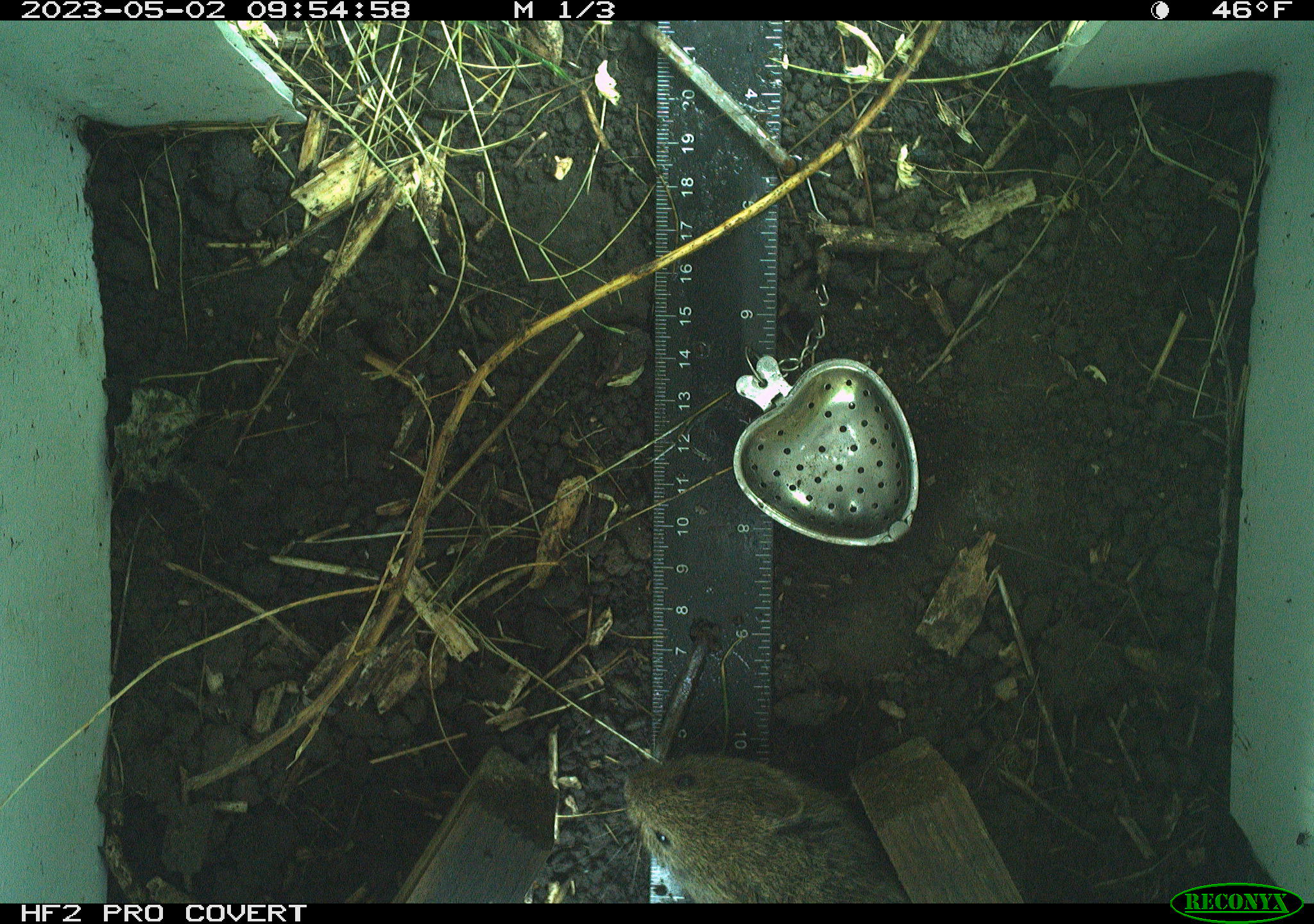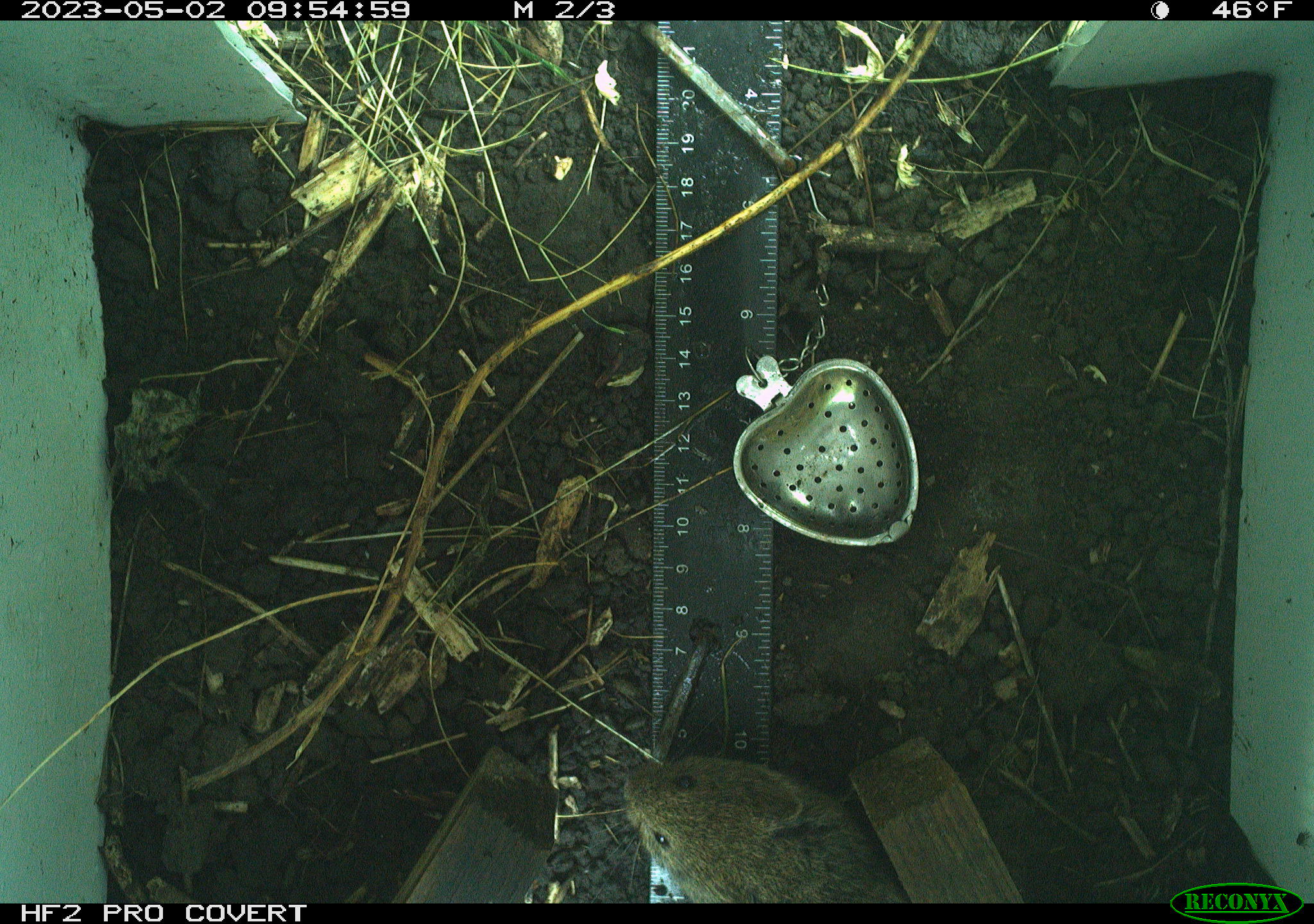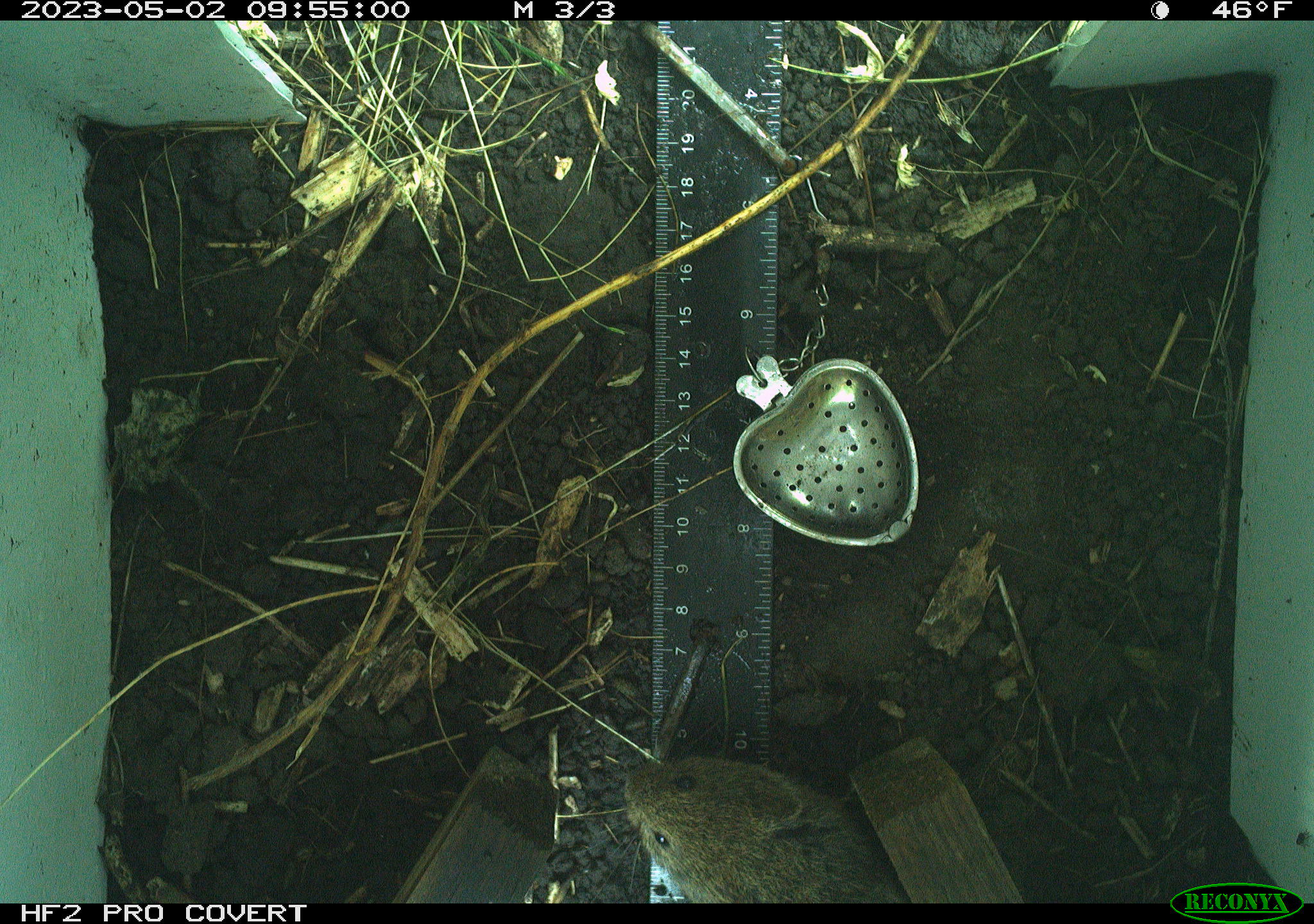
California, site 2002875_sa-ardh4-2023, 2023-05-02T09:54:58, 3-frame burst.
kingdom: Animalia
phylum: Chordata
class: Mammalia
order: Rodentia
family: Cricetidae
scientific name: Arvicolinae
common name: voles, lemmings, and muskrats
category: arvicolinae subfamily